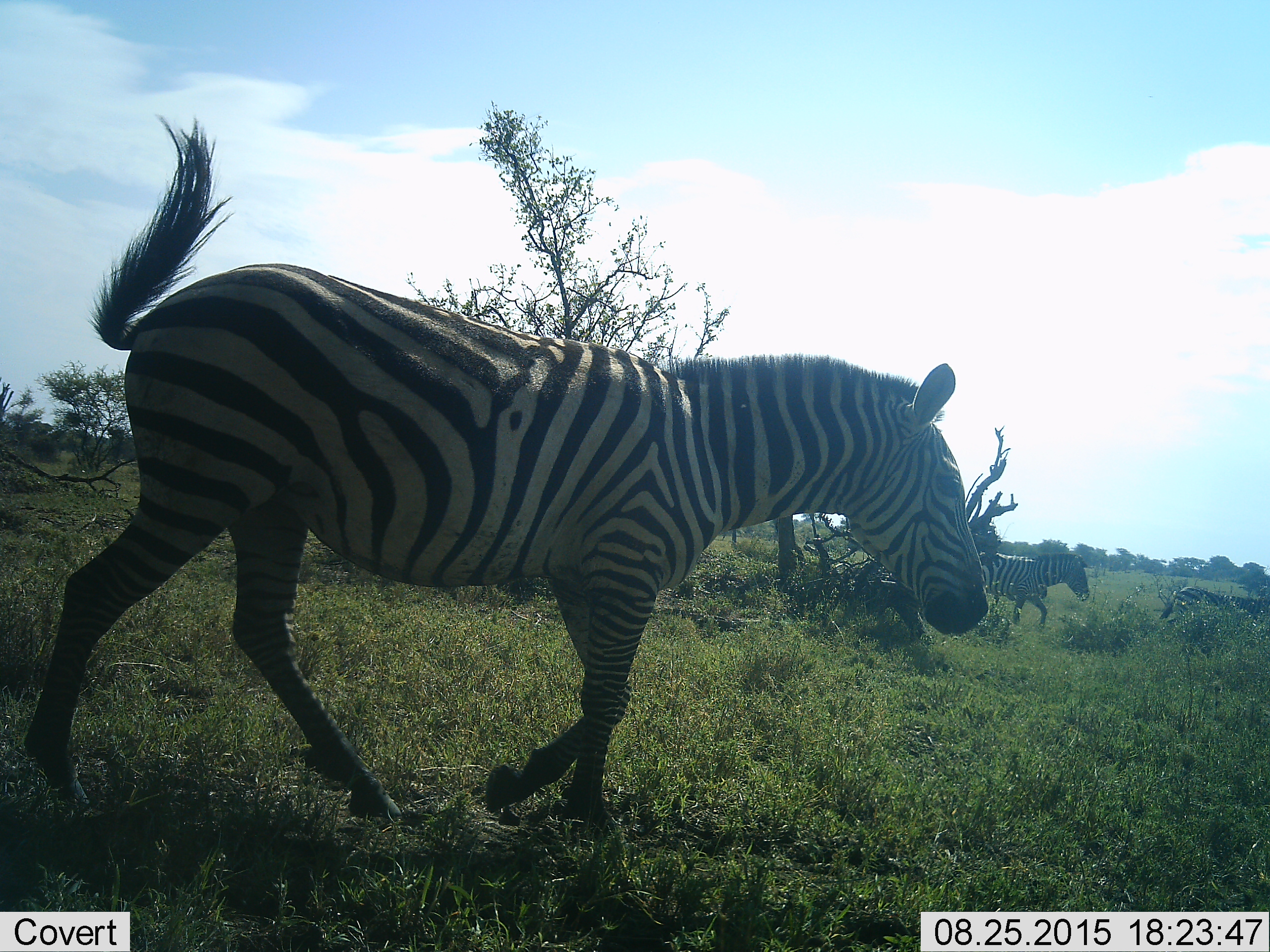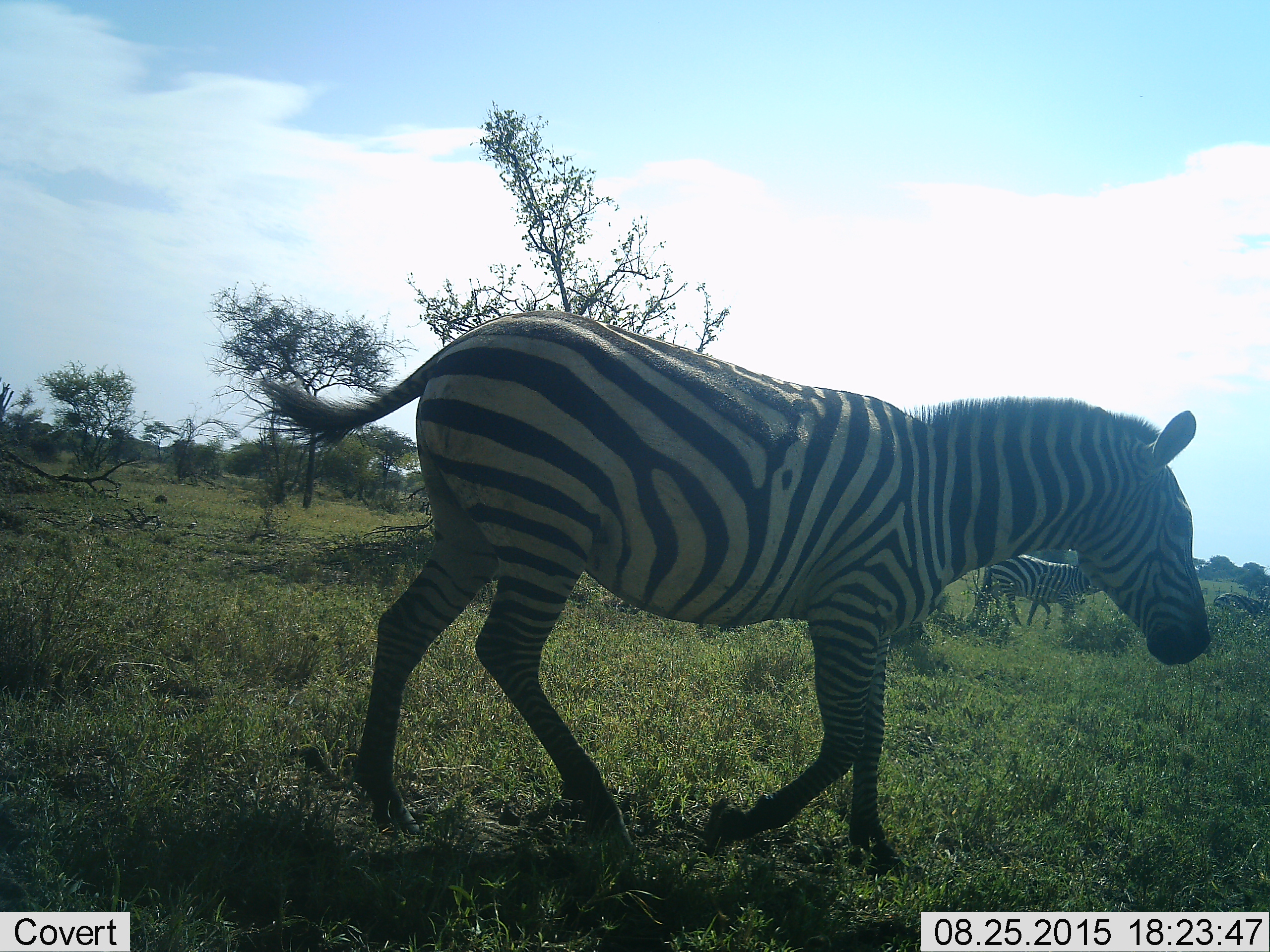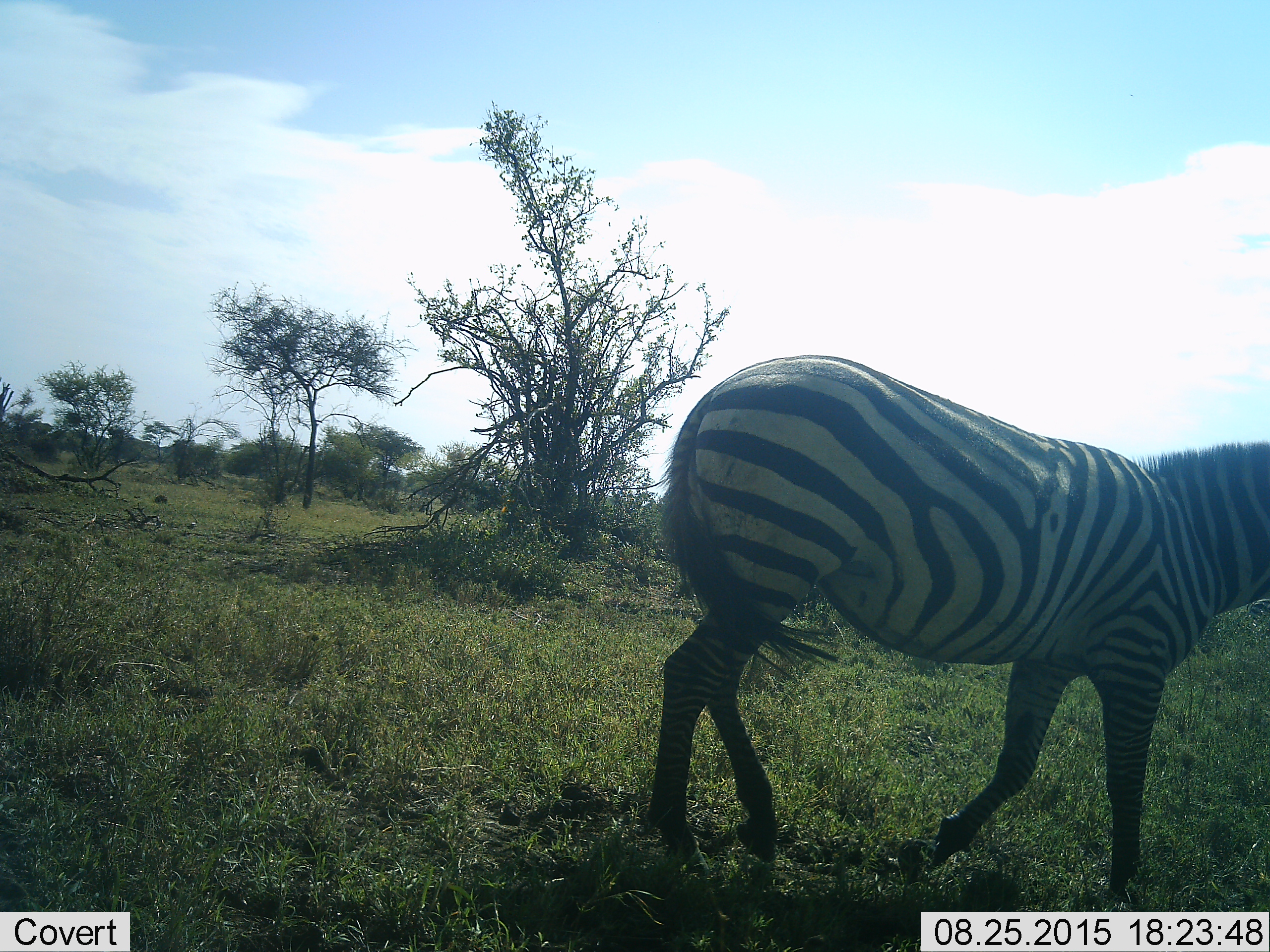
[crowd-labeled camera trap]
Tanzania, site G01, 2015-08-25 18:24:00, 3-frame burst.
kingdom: Animalia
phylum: Chordata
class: Mammalia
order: Perissodactyla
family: Equidae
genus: Equus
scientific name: Equus quagga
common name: plains zebra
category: zebra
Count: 3.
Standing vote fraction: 18%.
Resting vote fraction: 0%.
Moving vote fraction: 100%.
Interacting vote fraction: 0%.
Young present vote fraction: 6%.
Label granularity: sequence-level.